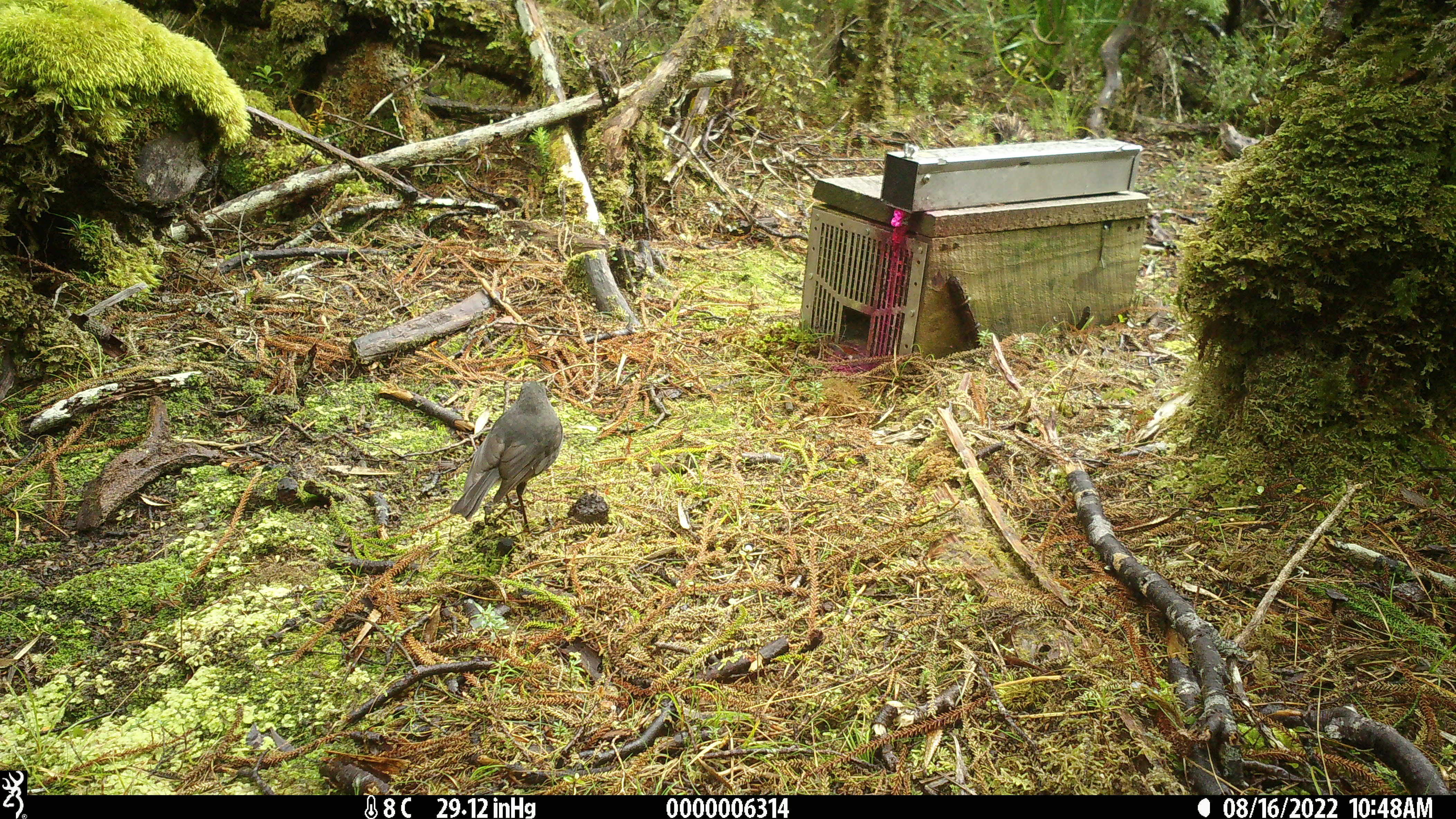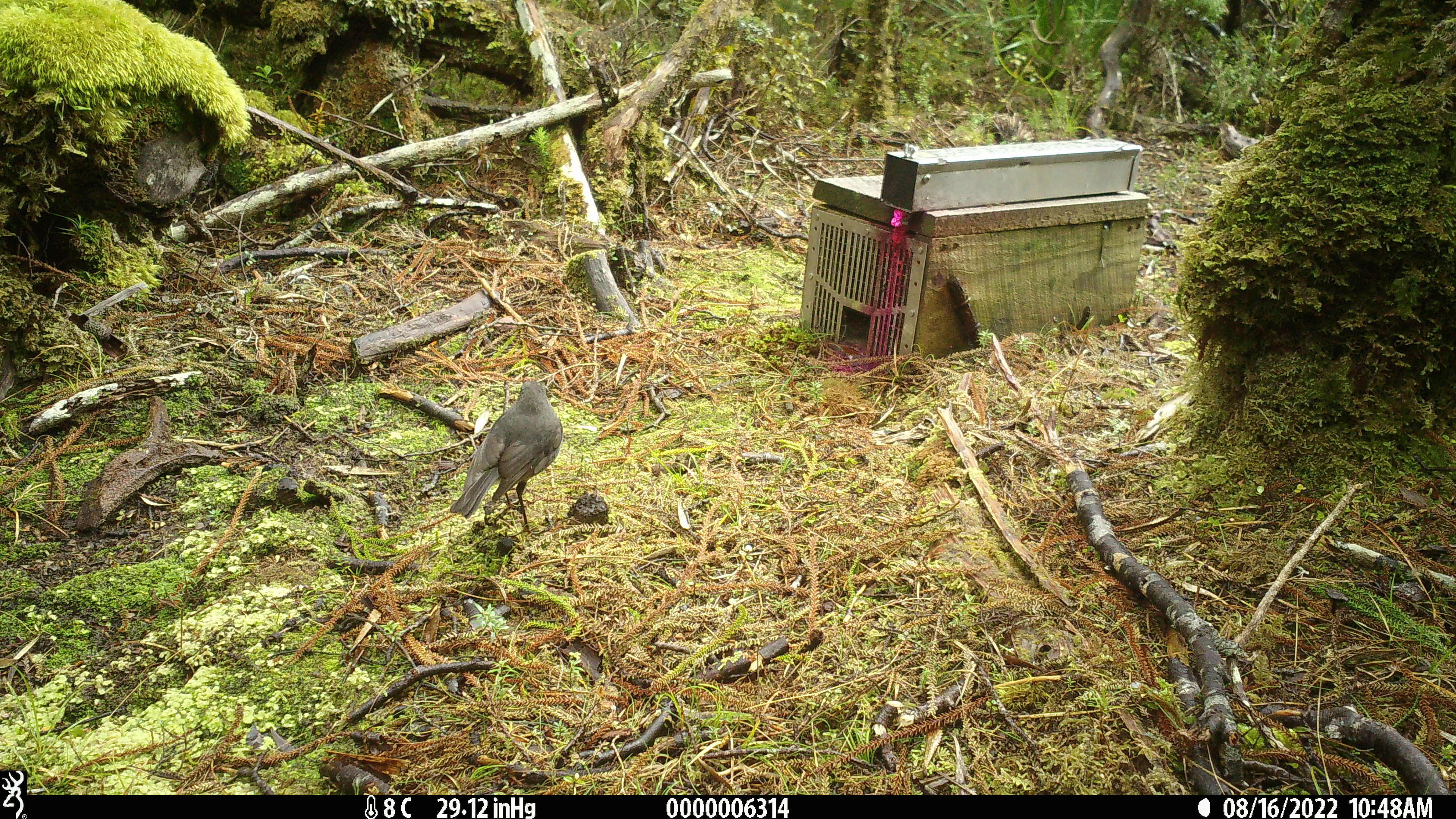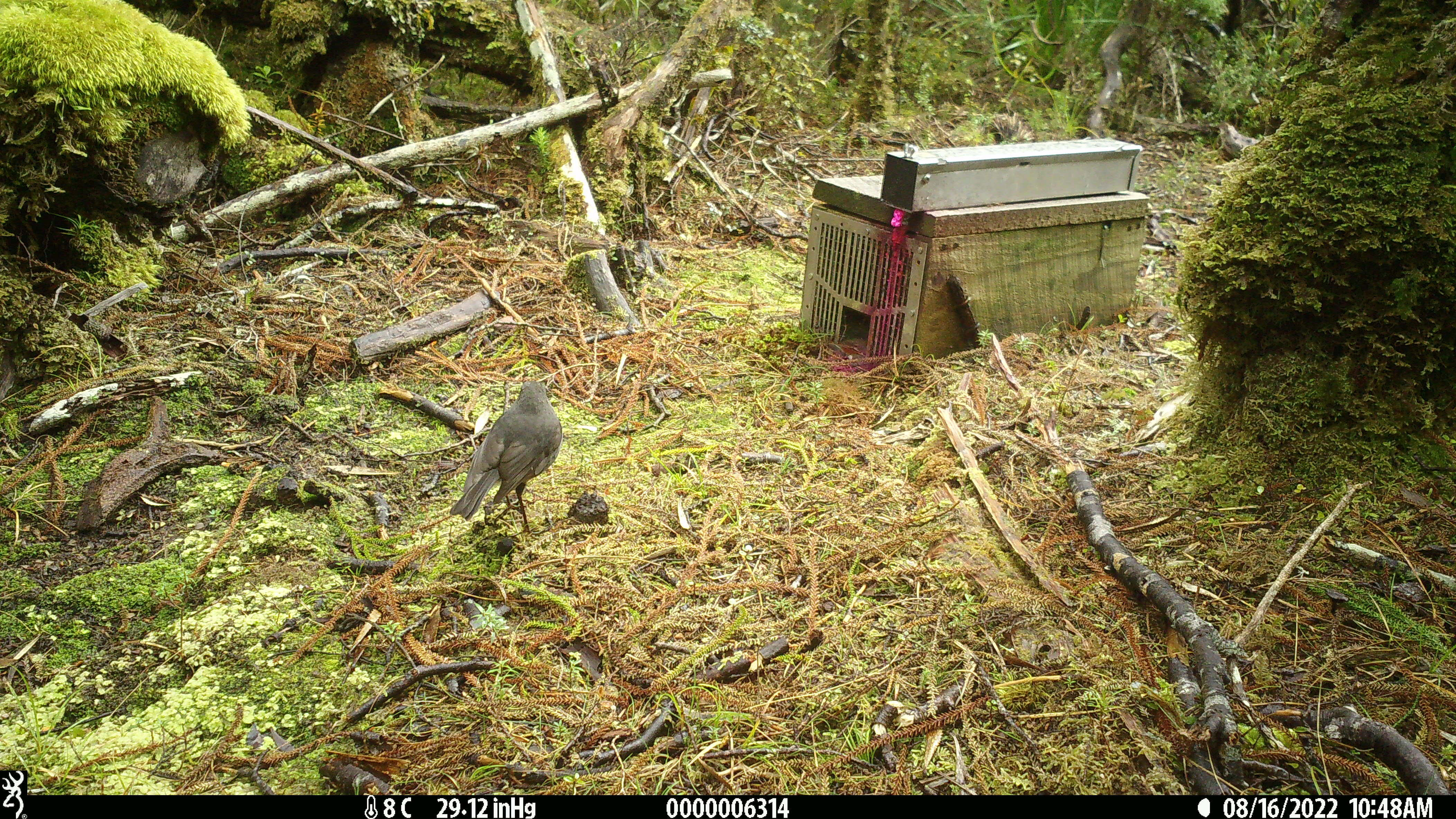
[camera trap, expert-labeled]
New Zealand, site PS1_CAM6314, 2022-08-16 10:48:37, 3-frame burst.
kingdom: Animalia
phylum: Chordata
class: Aves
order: Passeriformes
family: Petroicidae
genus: Petroica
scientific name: Petroica australis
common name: new zealand robin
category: robin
Robin (new zealand robin) (Petroica australis).